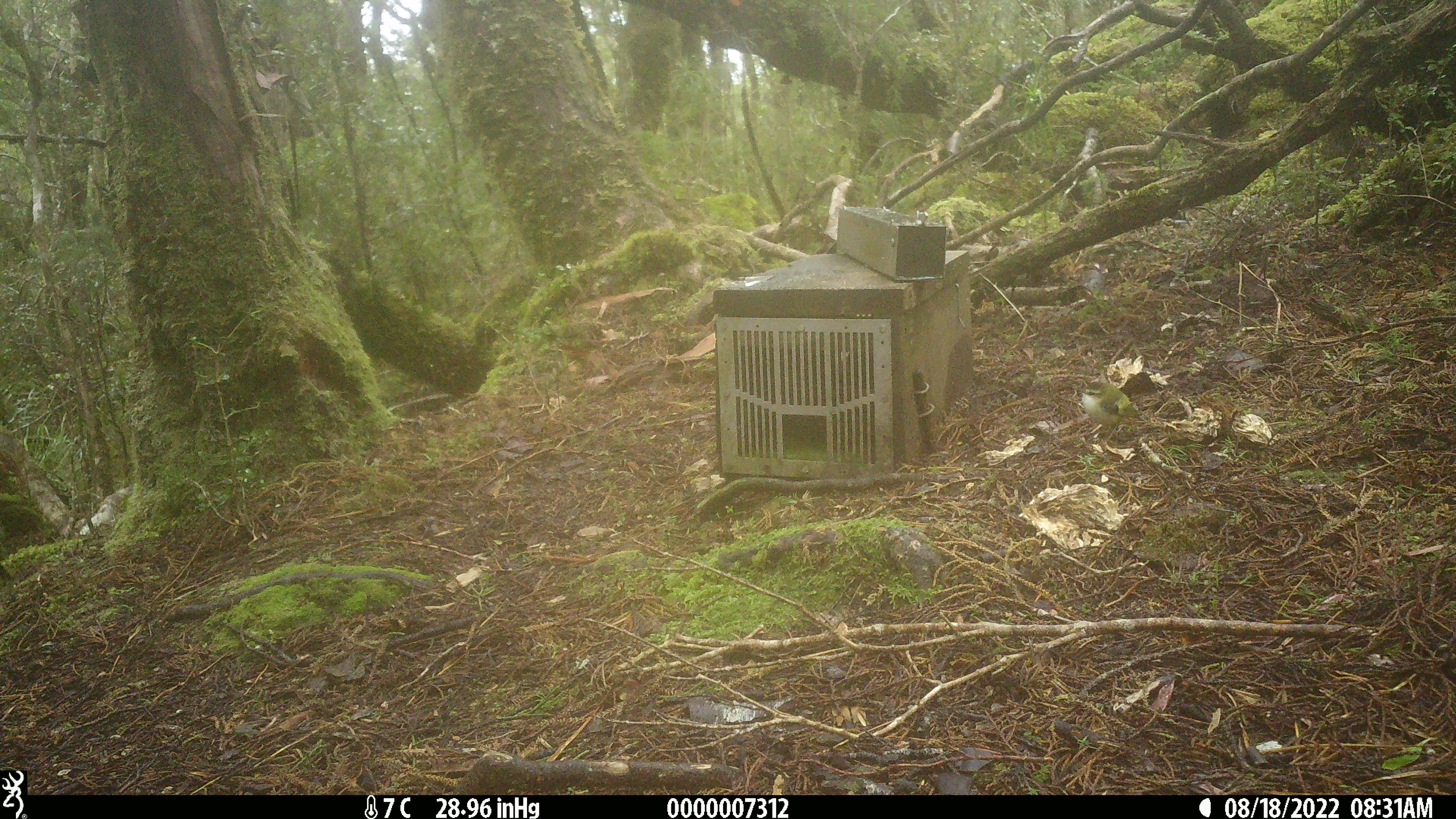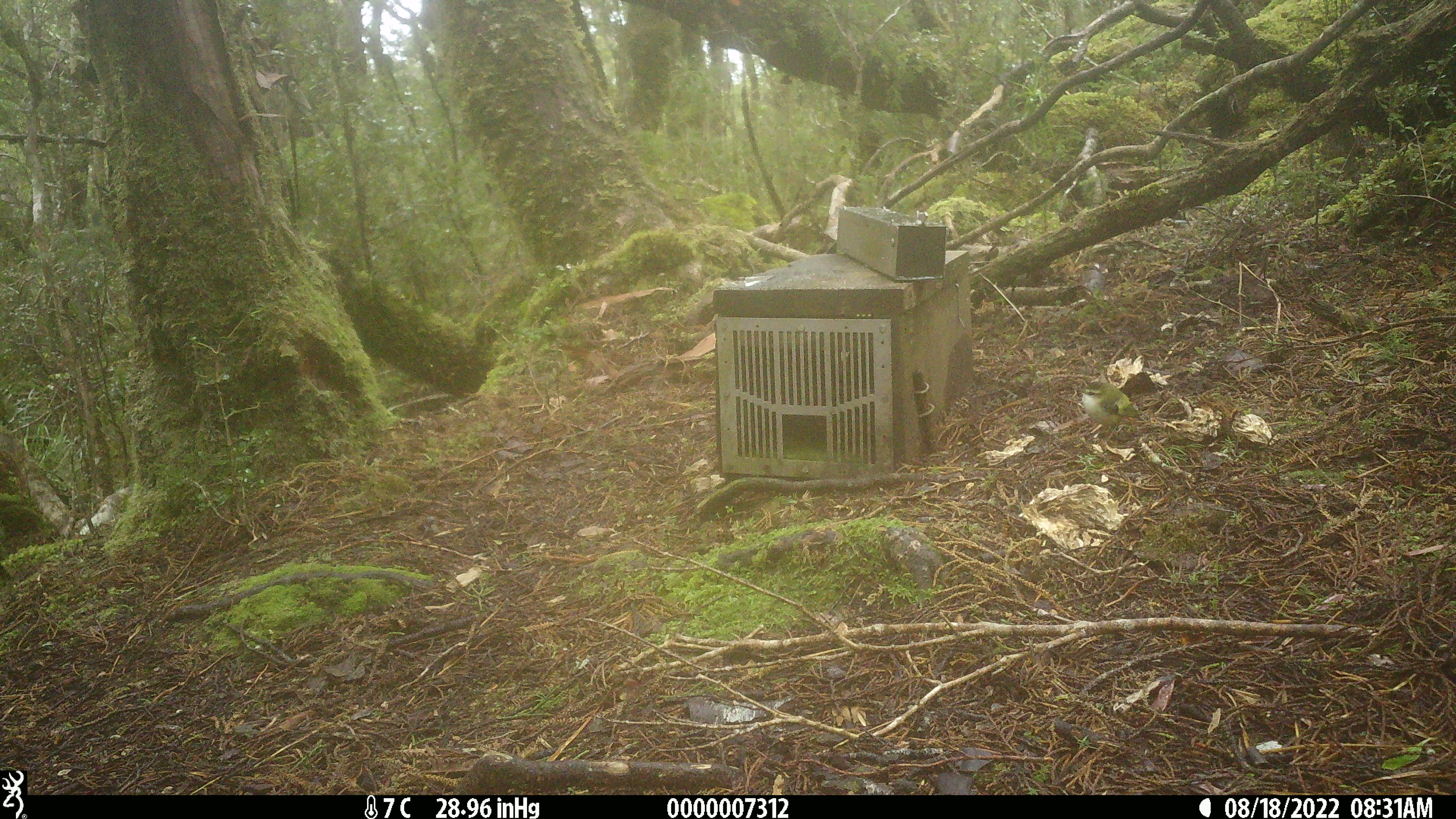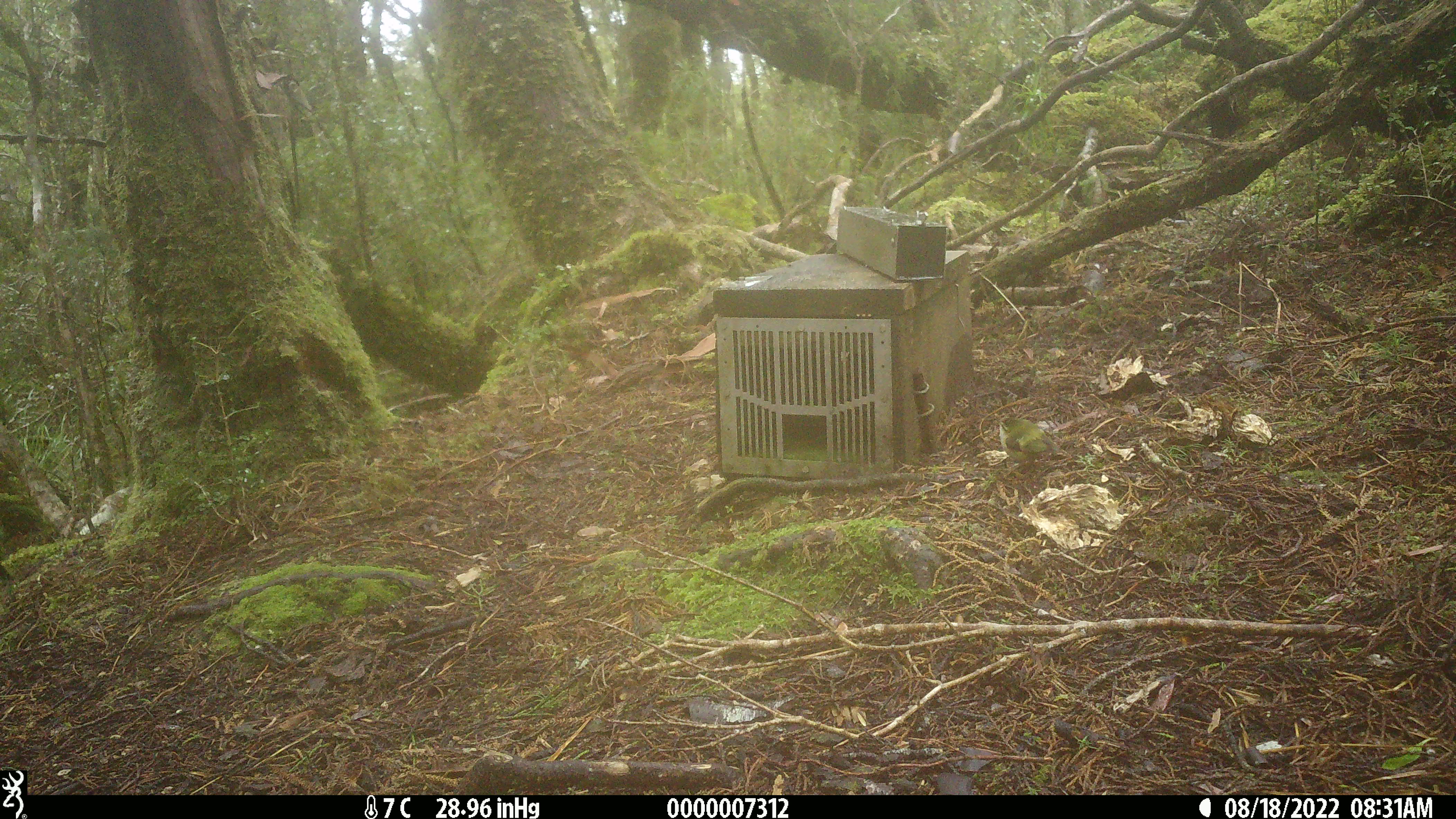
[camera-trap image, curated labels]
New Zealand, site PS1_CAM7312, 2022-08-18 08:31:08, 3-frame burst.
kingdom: Animalia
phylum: Chordata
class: Aves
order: Passeriformes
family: Acanthisittidae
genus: Acanthisitta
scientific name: Acanthisitta chloris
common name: rifleman